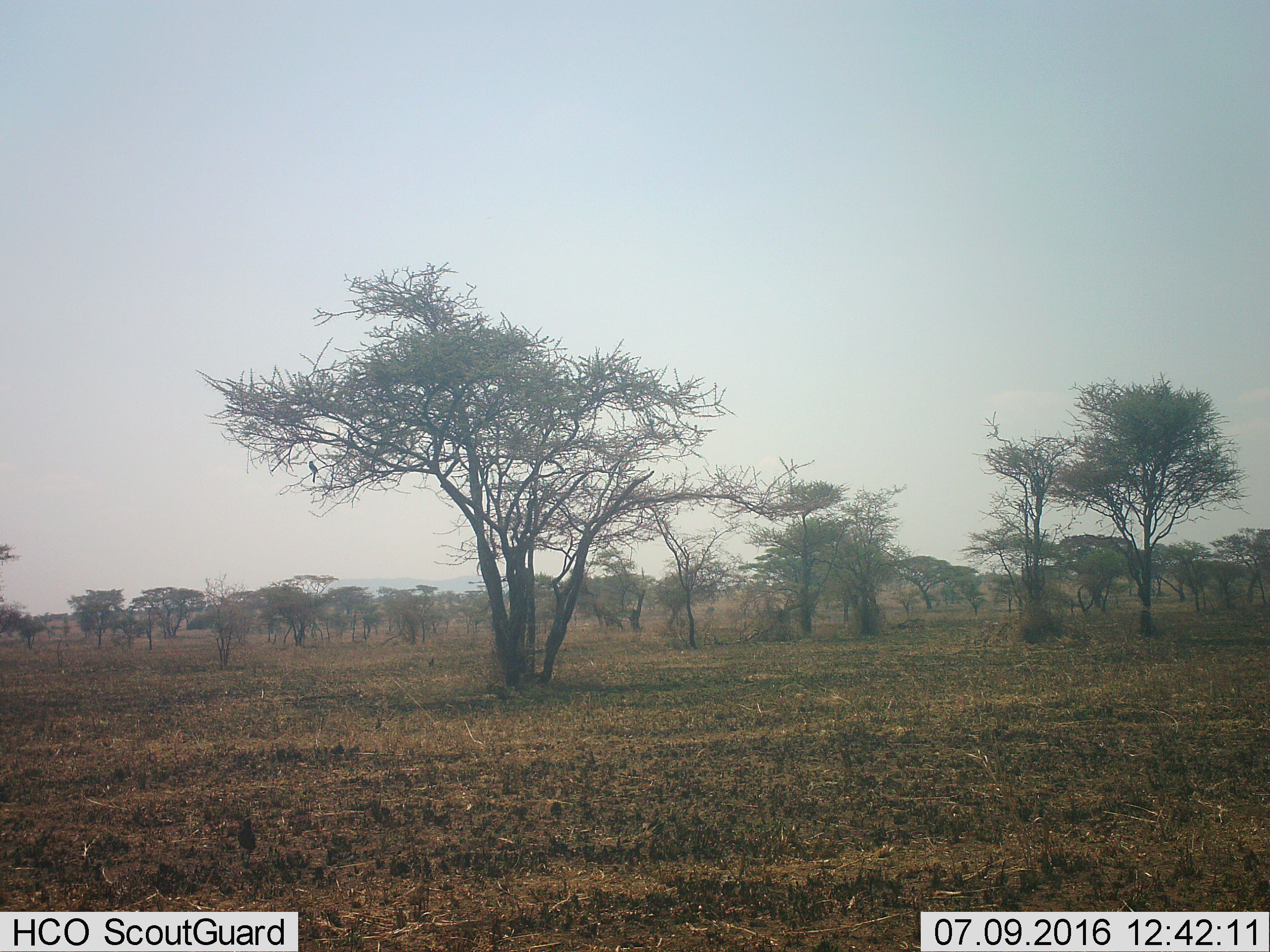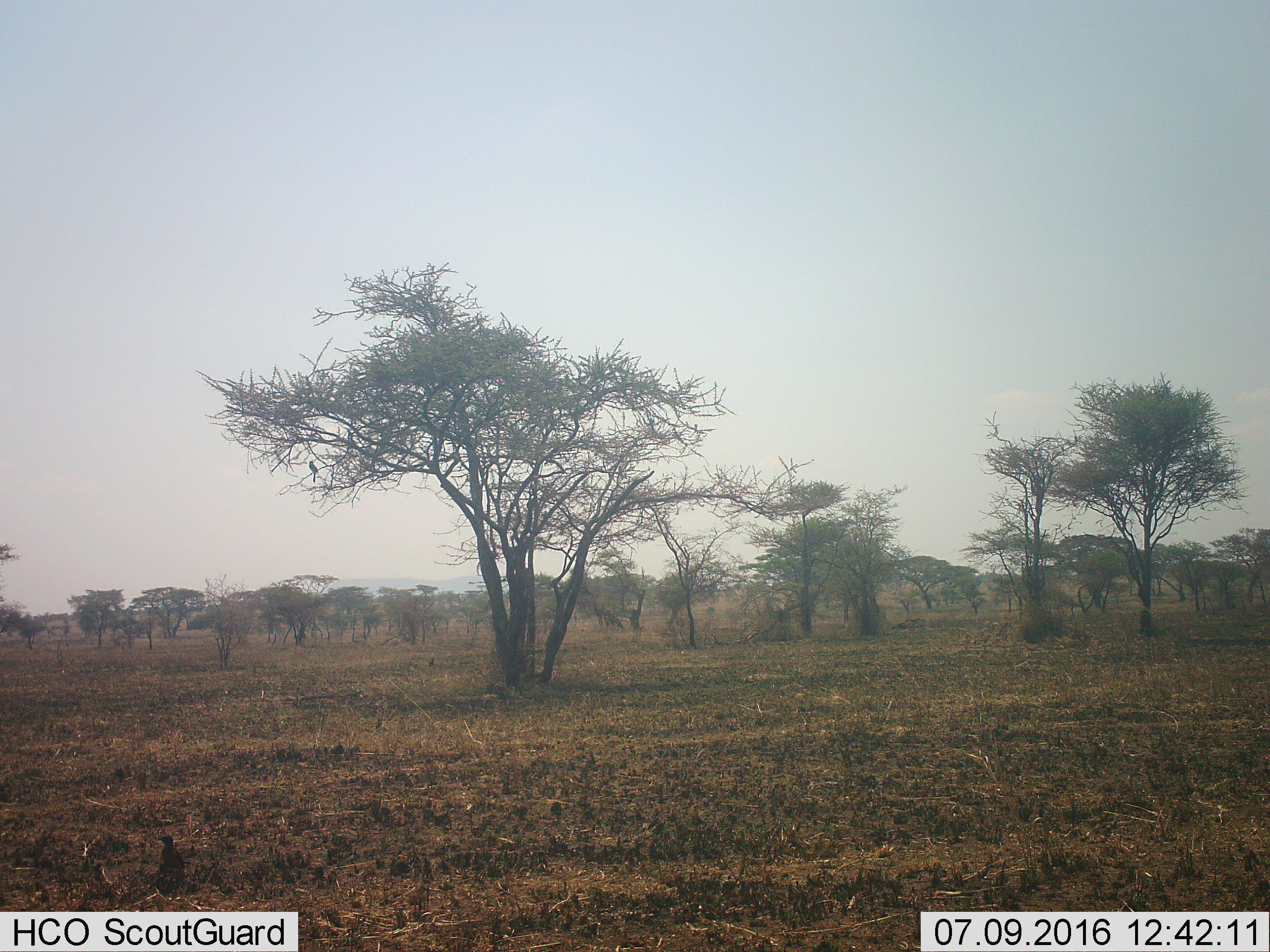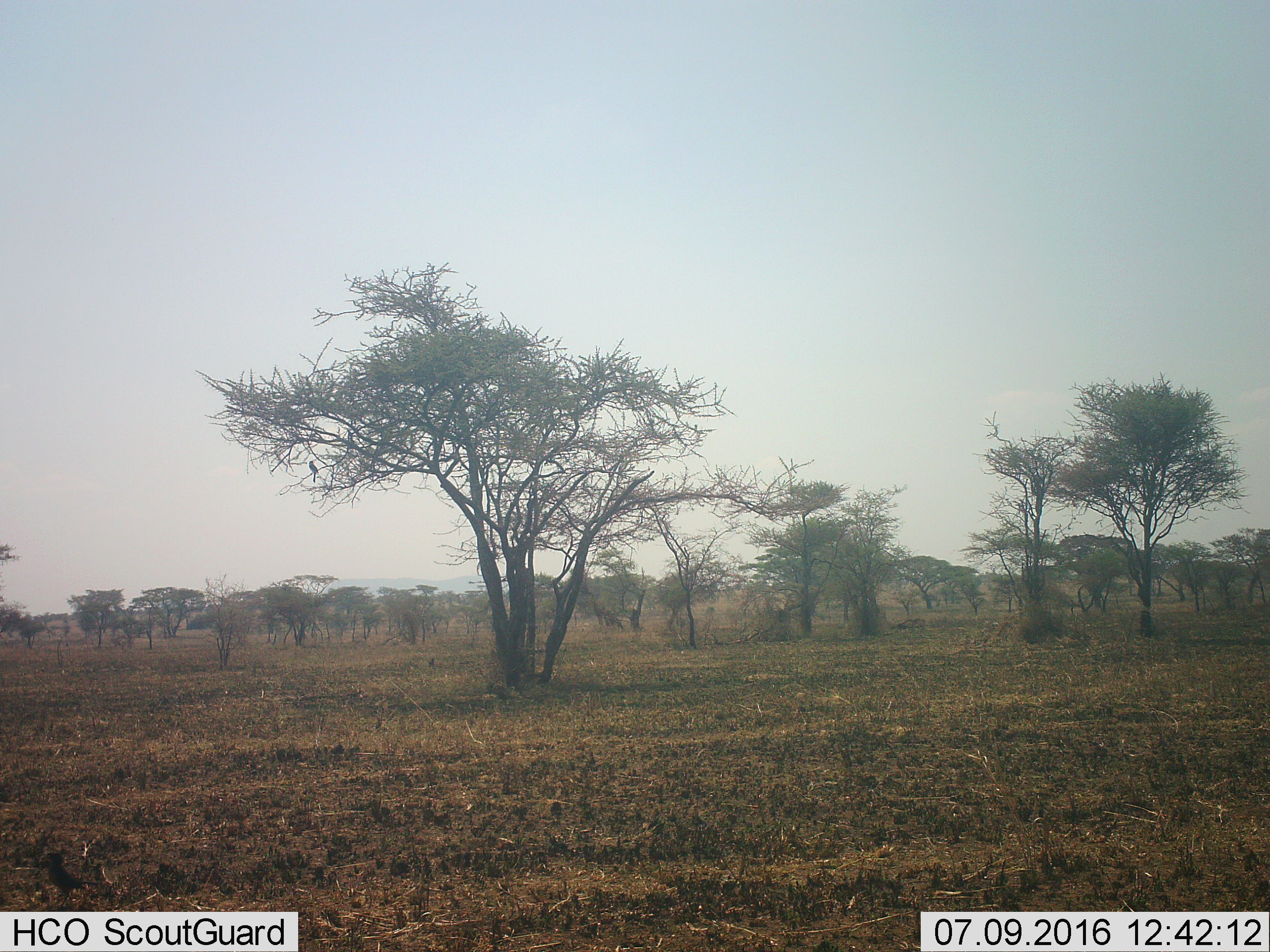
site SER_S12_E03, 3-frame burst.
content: unidentified animal